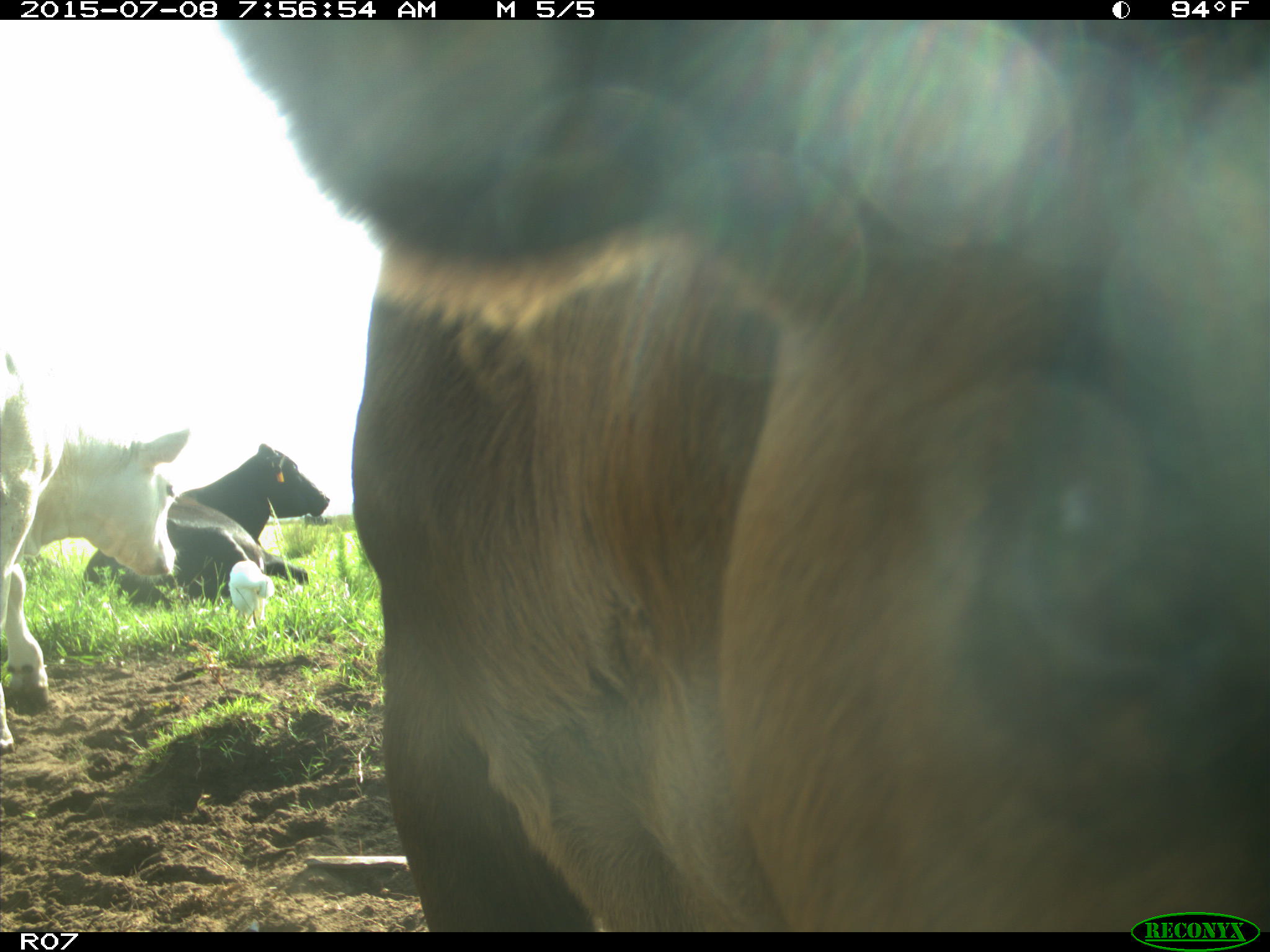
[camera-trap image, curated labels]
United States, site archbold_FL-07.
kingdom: Animalia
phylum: Chordata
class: Mammalia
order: Artiodactyla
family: Bovidae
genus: Bos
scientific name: Bos taurus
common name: domestic cow